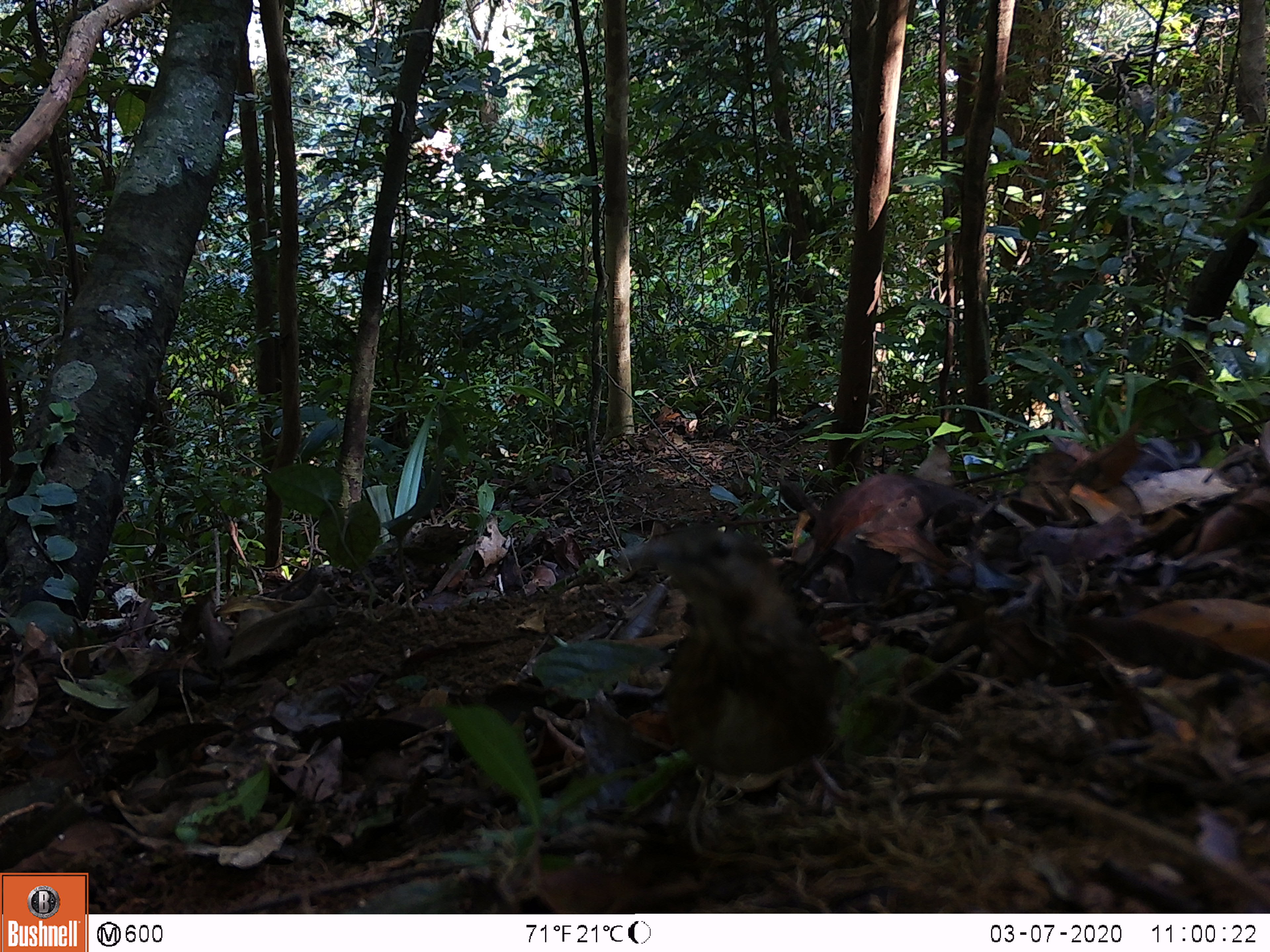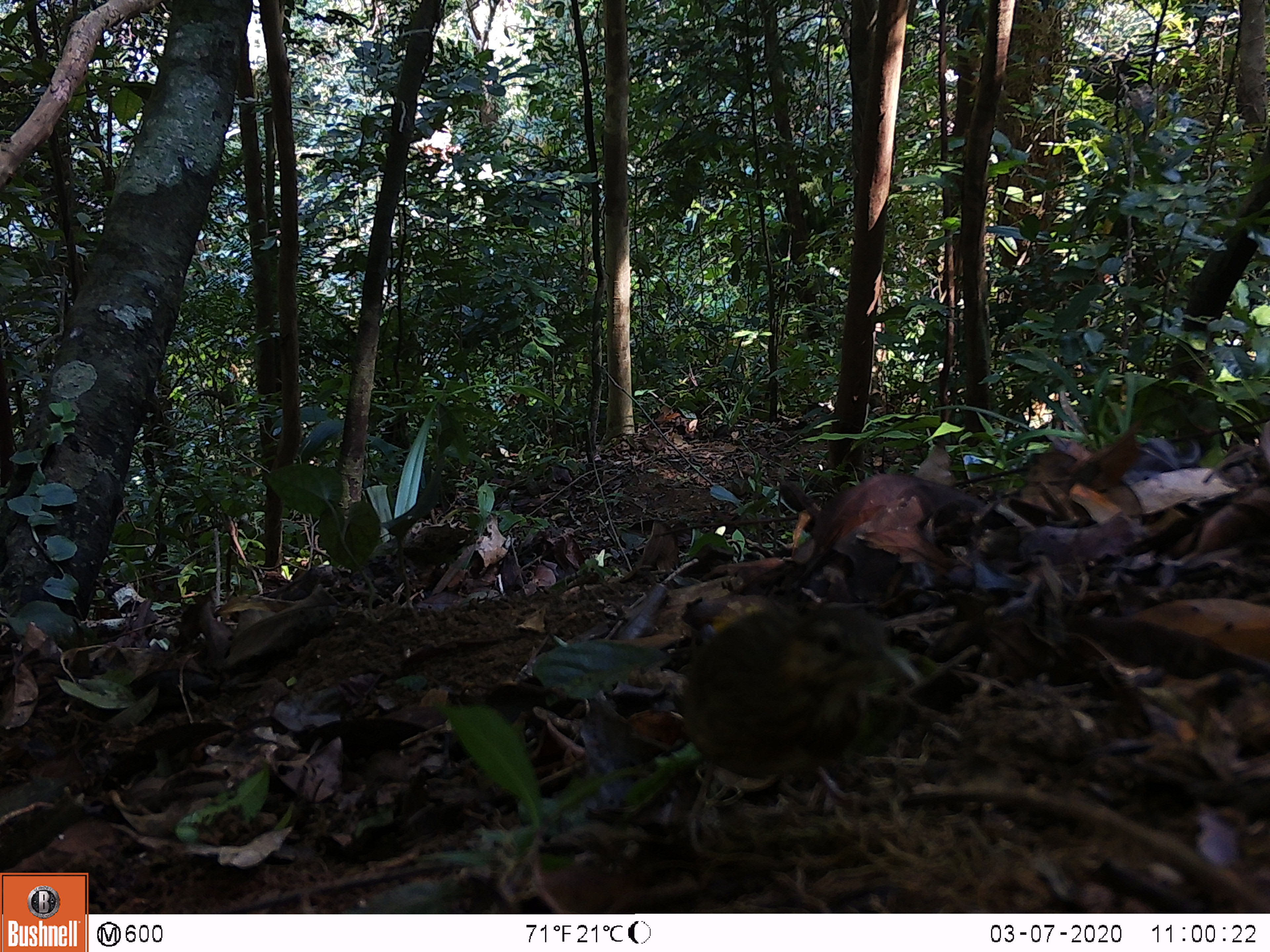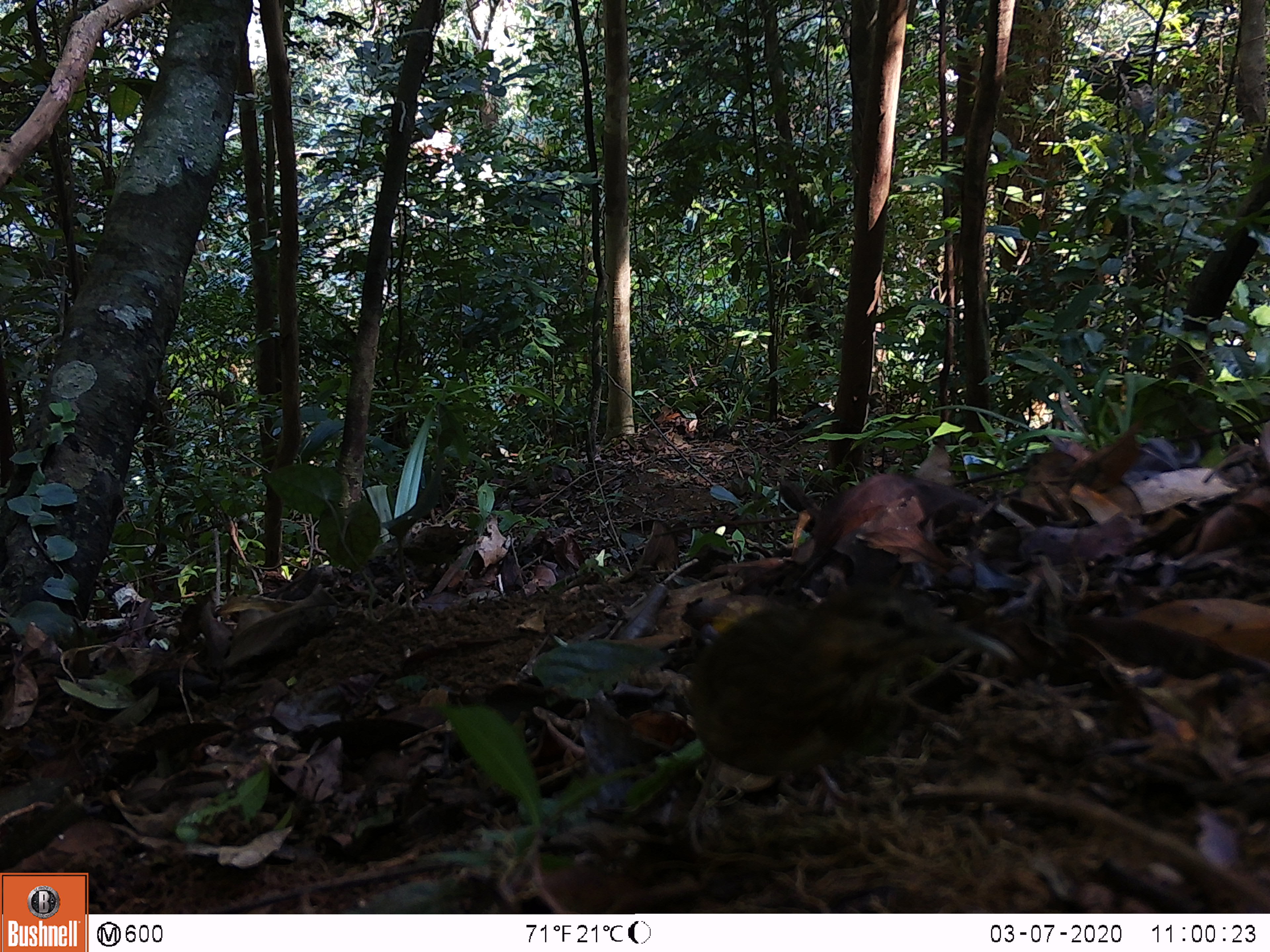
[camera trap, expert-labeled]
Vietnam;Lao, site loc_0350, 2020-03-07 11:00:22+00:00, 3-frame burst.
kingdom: Animalia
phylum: Chordata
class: Aves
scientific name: Aves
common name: bird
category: unidentified bird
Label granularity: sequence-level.